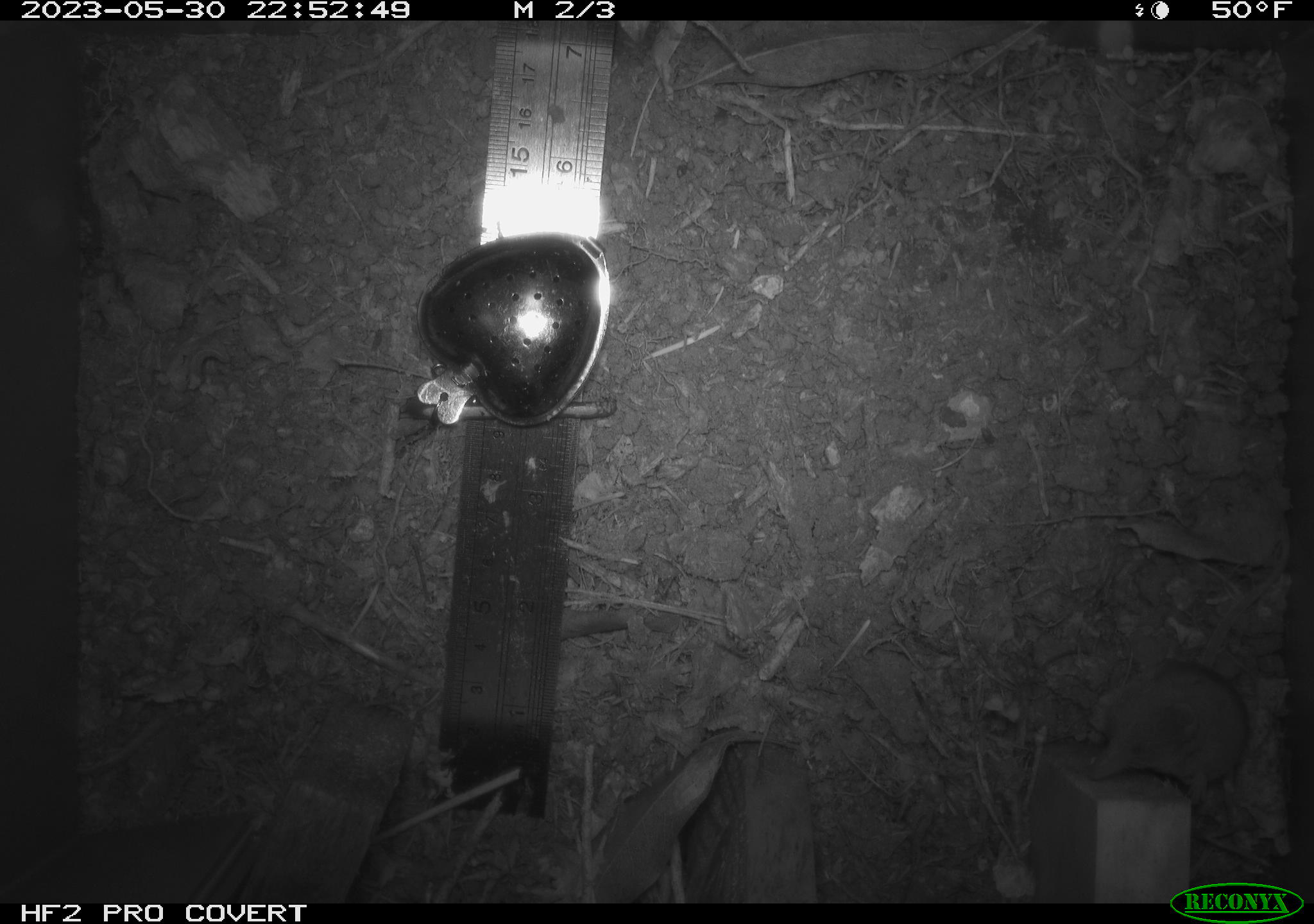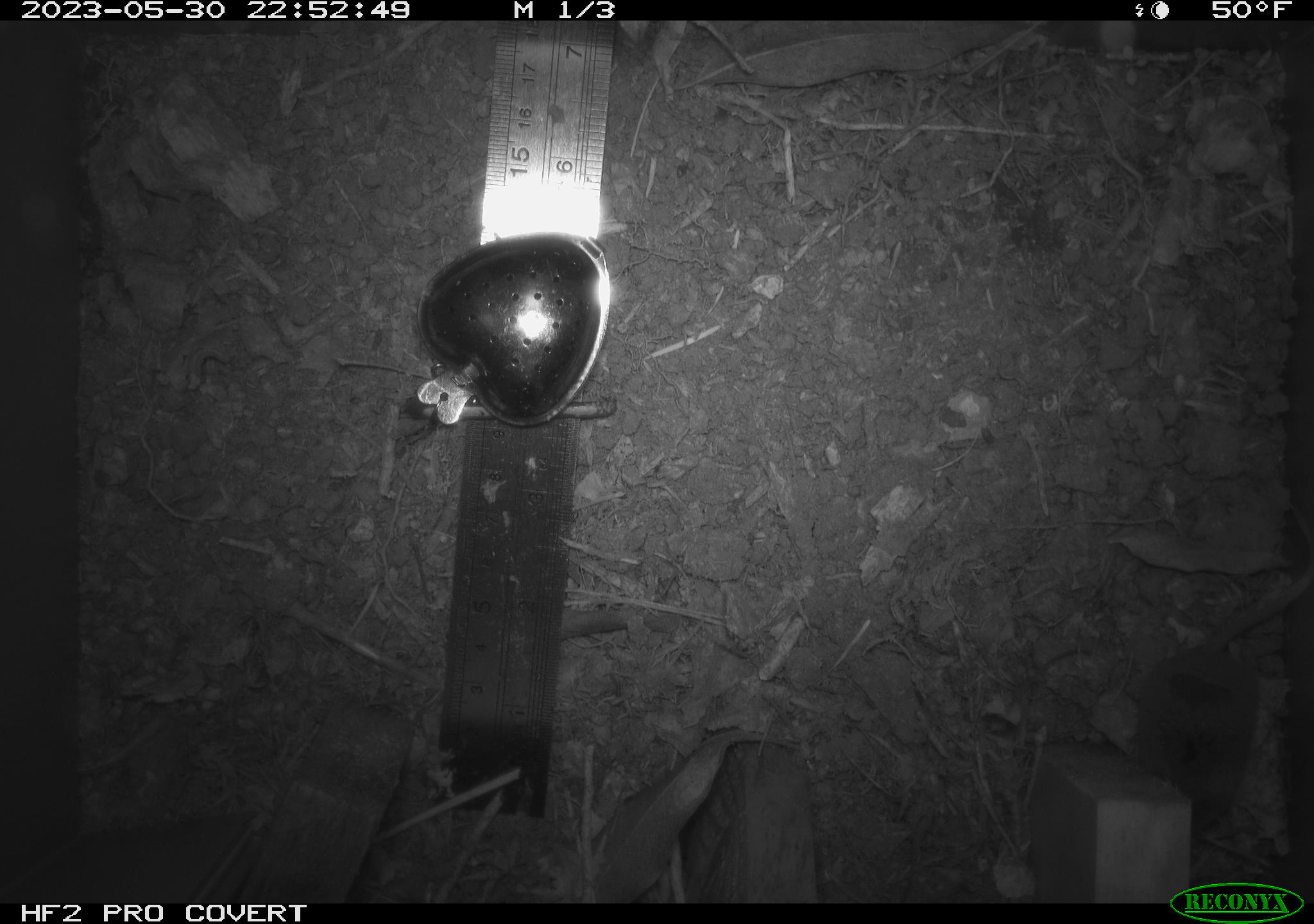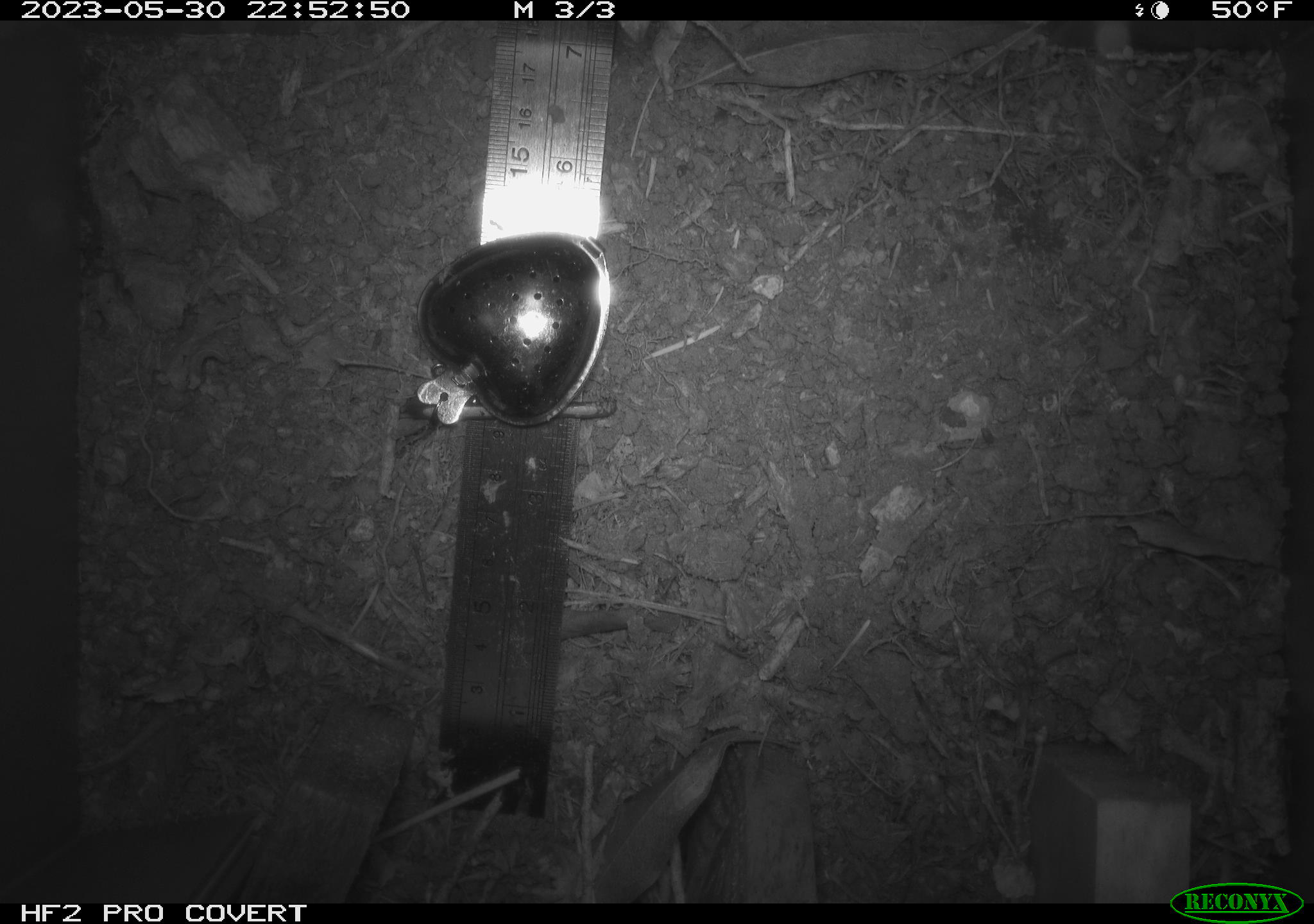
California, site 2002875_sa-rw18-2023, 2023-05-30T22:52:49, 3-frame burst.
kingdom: Animalia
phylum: Chordata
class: Mammalia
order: Eulipotyphla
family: Soricidae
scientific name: Soricidae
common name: shrews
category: soricidae family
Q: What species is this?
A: Soricidae family (shrews) (Soricidae).